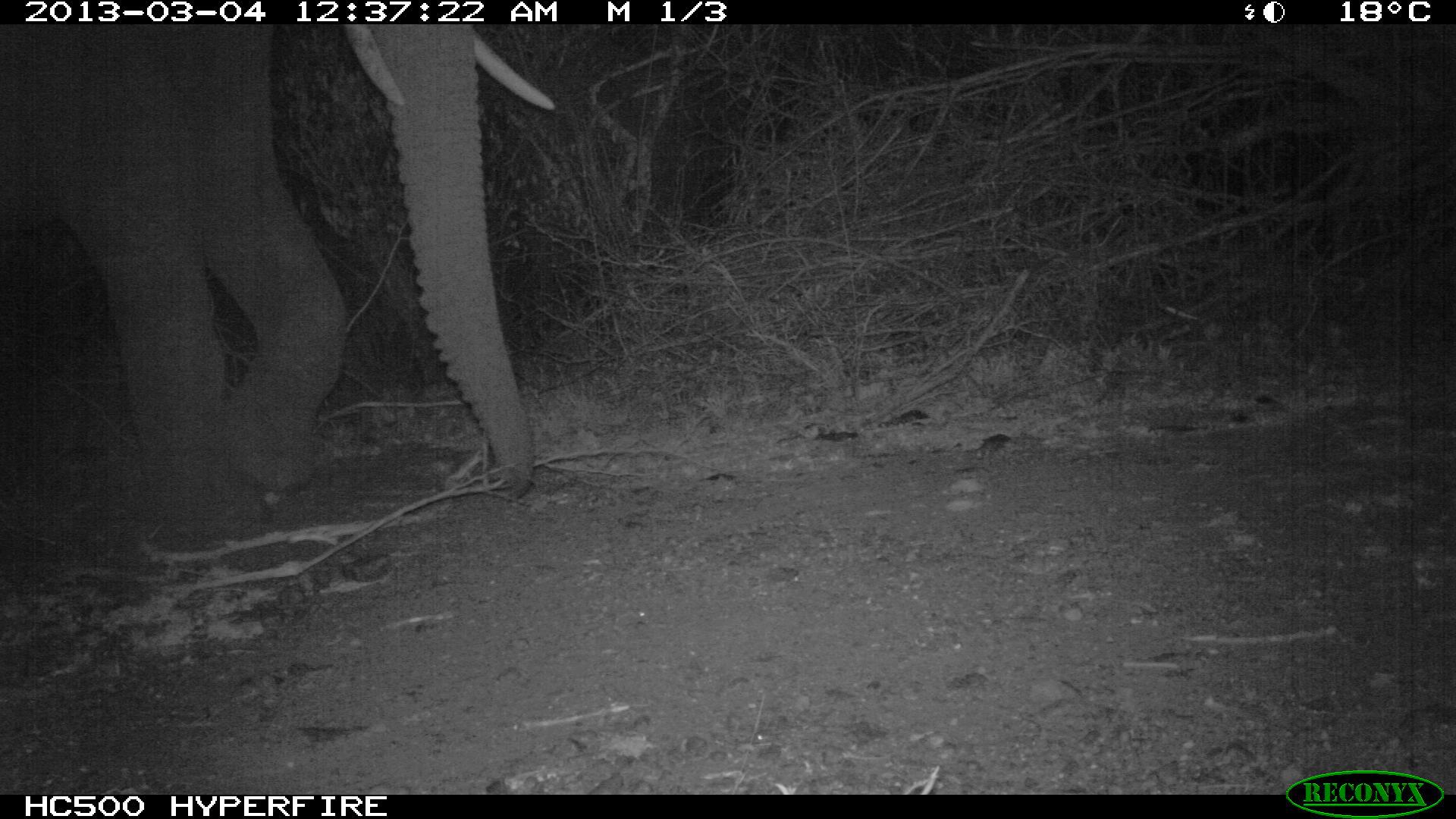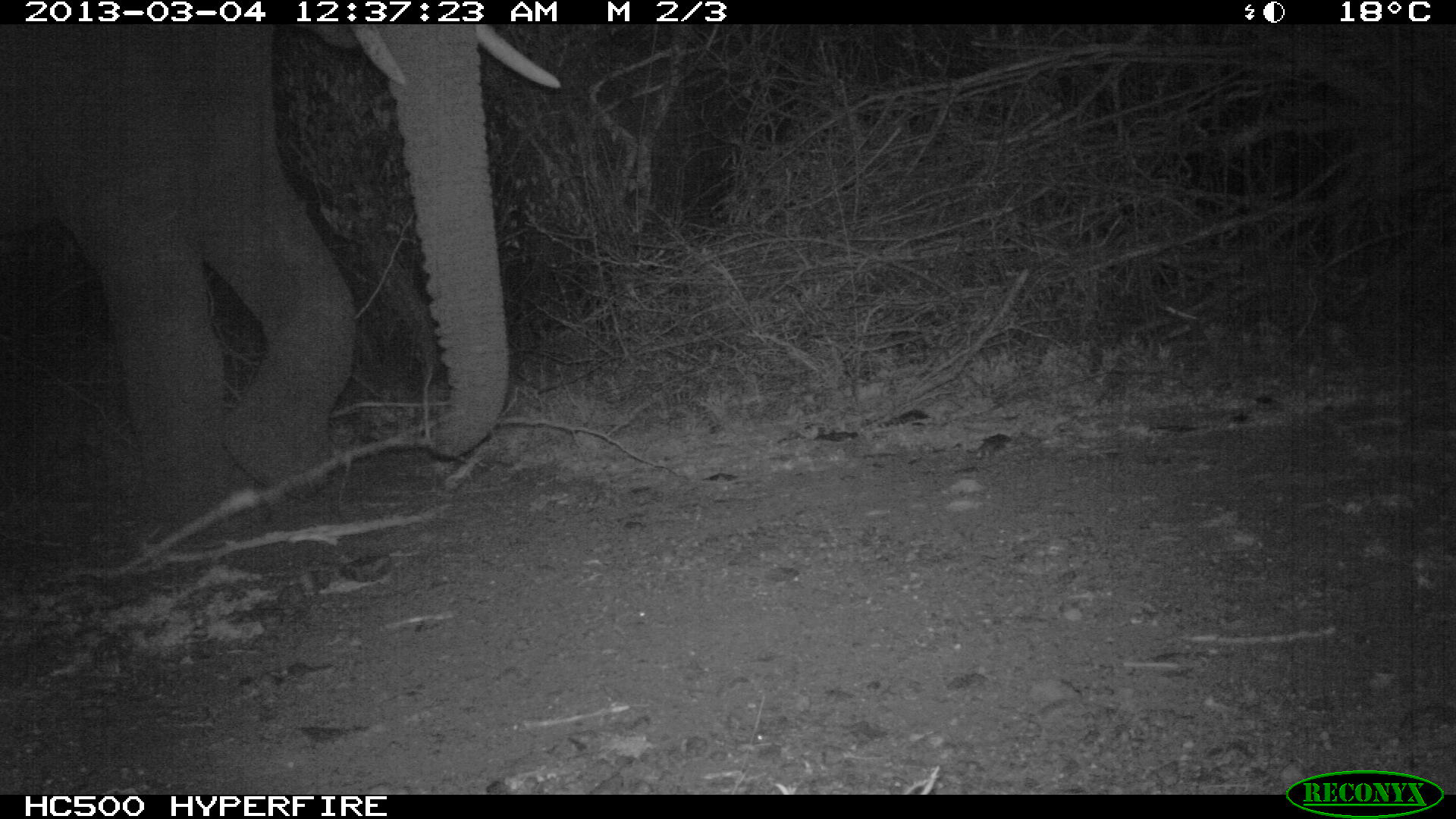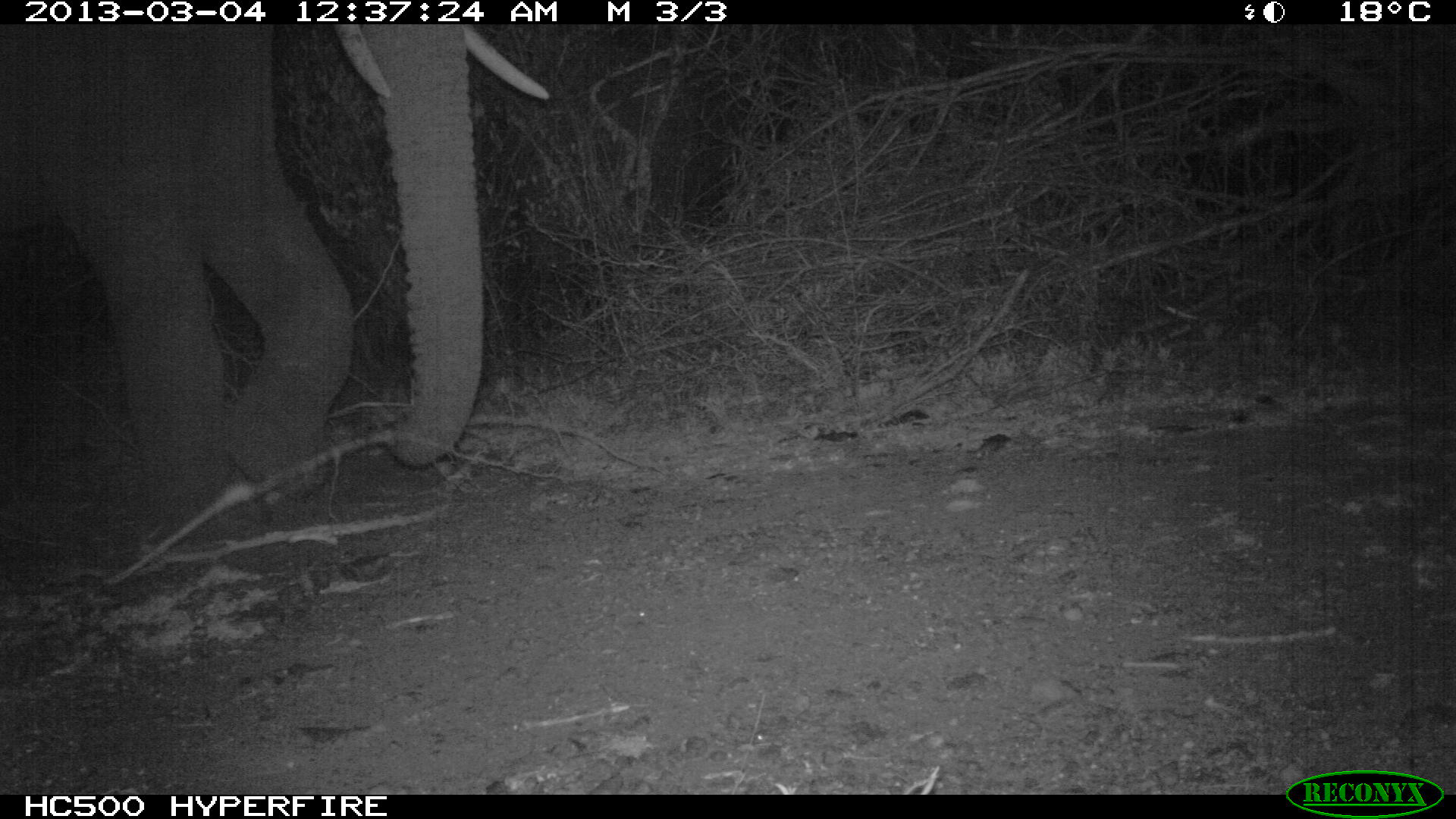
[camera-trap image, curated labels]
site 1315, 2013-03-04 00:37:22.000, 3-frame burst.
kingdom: Animalia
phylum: Chordata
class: Mammalia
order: Proboscidea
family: Elephantidae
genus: Loxodonta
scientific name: Loxodonta africana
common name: african bush elephant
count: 1